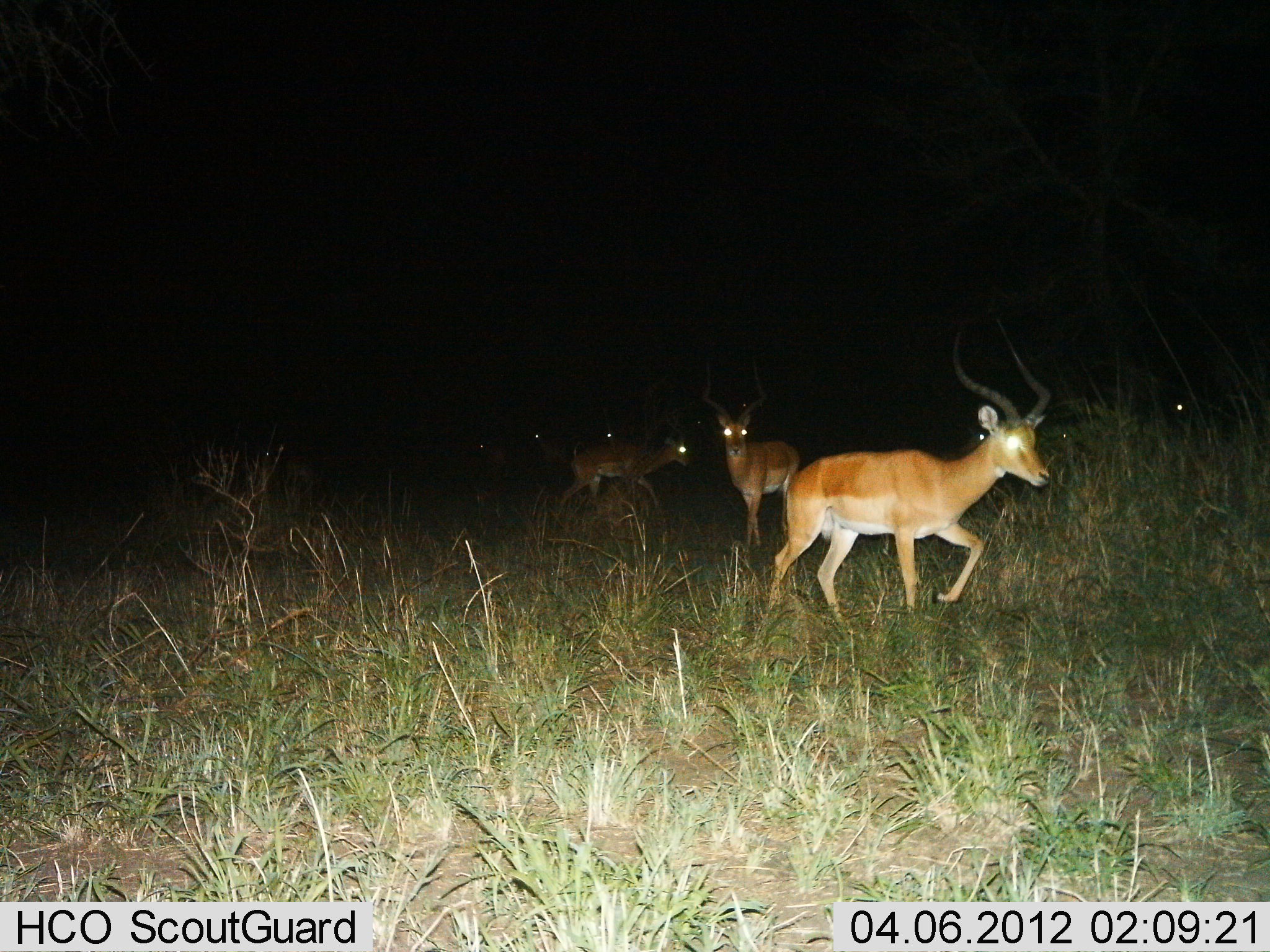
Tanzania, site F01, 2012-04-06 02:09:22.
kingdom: Animalia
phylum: Chordata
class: Mammalia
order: Artiodactyla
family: Bovidae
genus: Aepyceros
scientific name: Aepyceros melampus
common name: impala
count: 5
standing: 47%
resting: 0%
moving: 80%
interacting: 0%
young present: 0%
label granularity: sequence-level